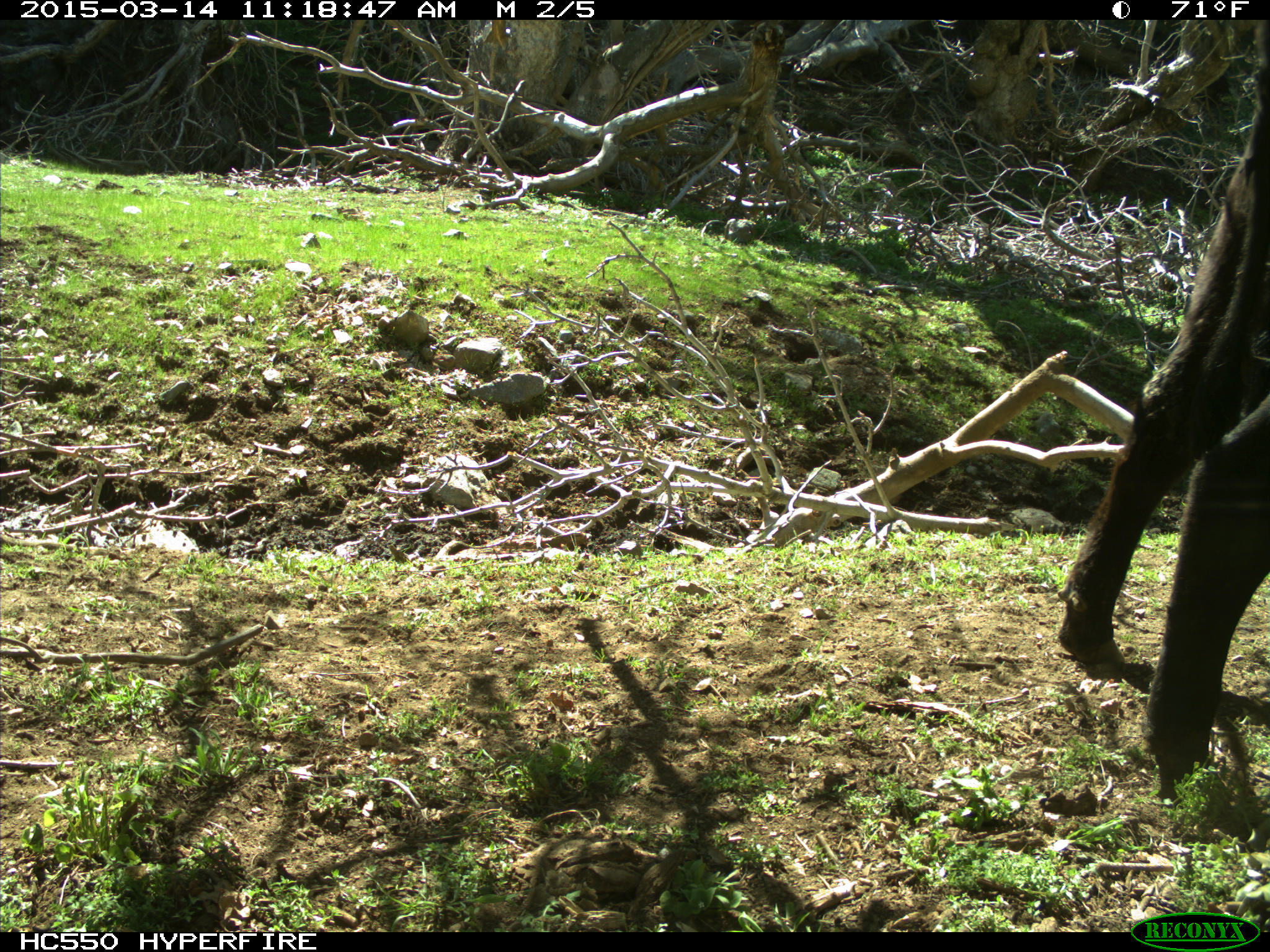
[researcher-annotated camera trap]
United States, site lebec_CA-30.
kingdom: Animalia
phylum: Chordata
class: Mammalia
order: Artiodactyla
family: Bovidae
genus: Bos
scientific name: Bos taurus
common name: domestic cow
Bos taurus (domestic cow).